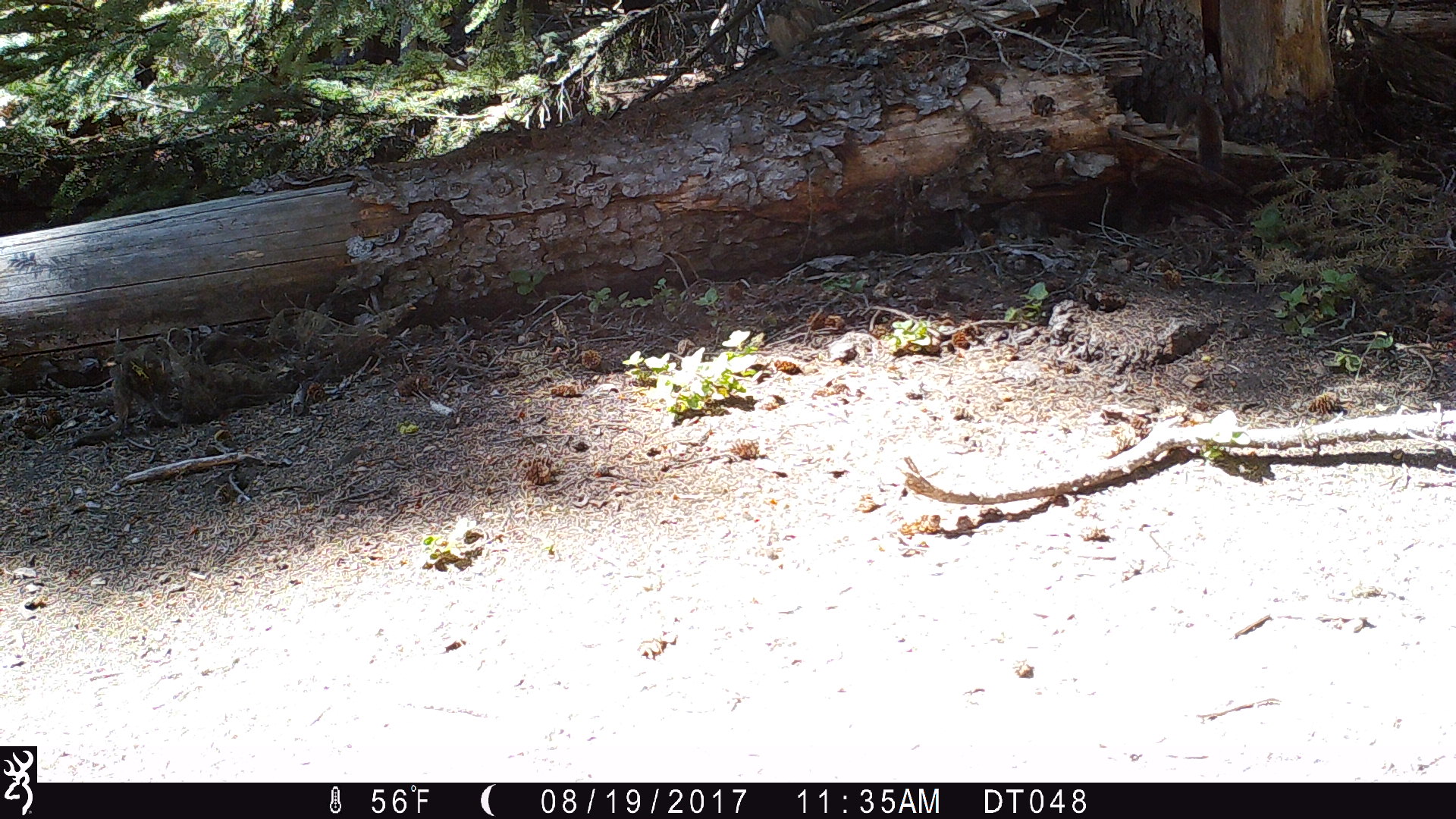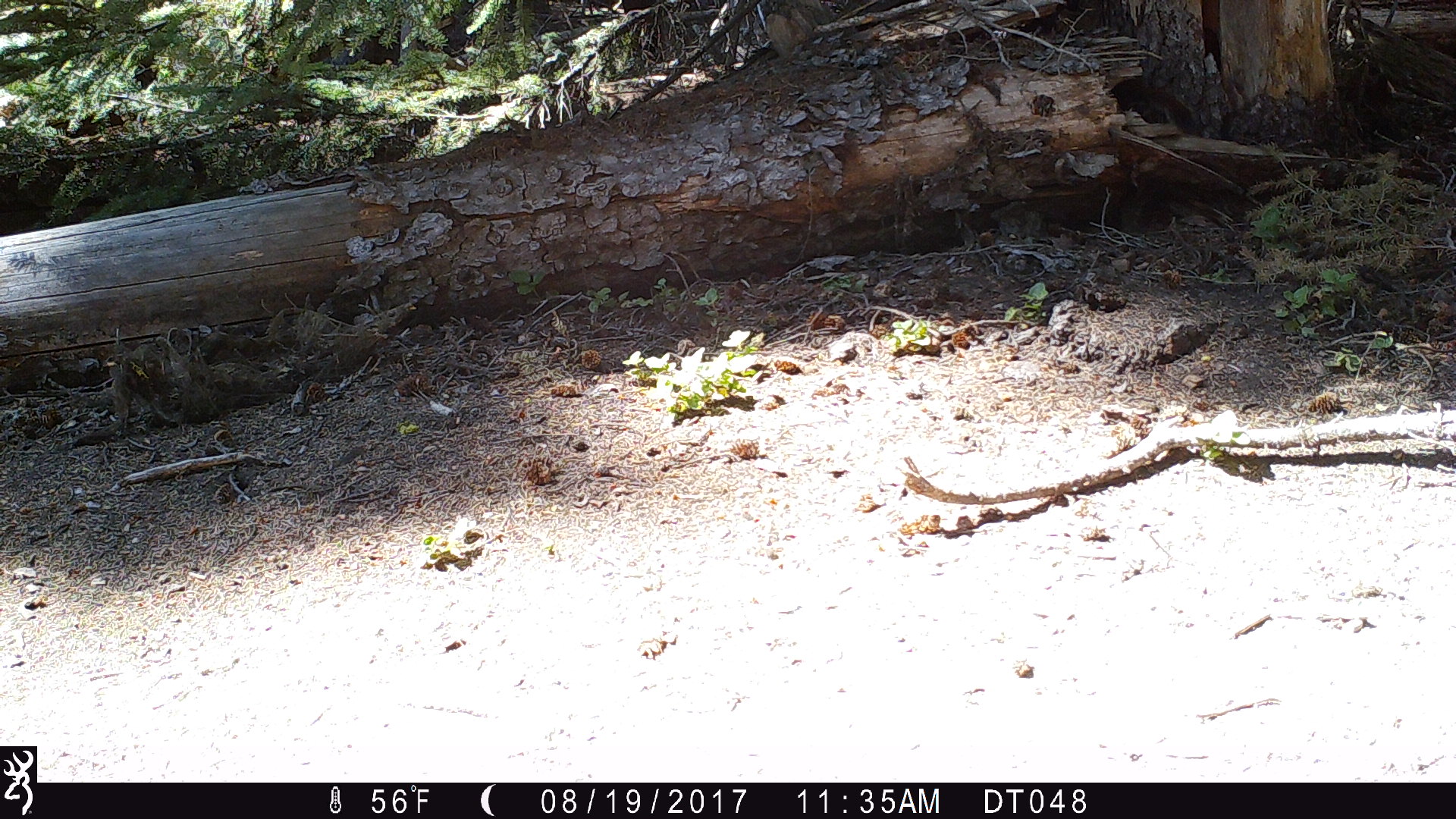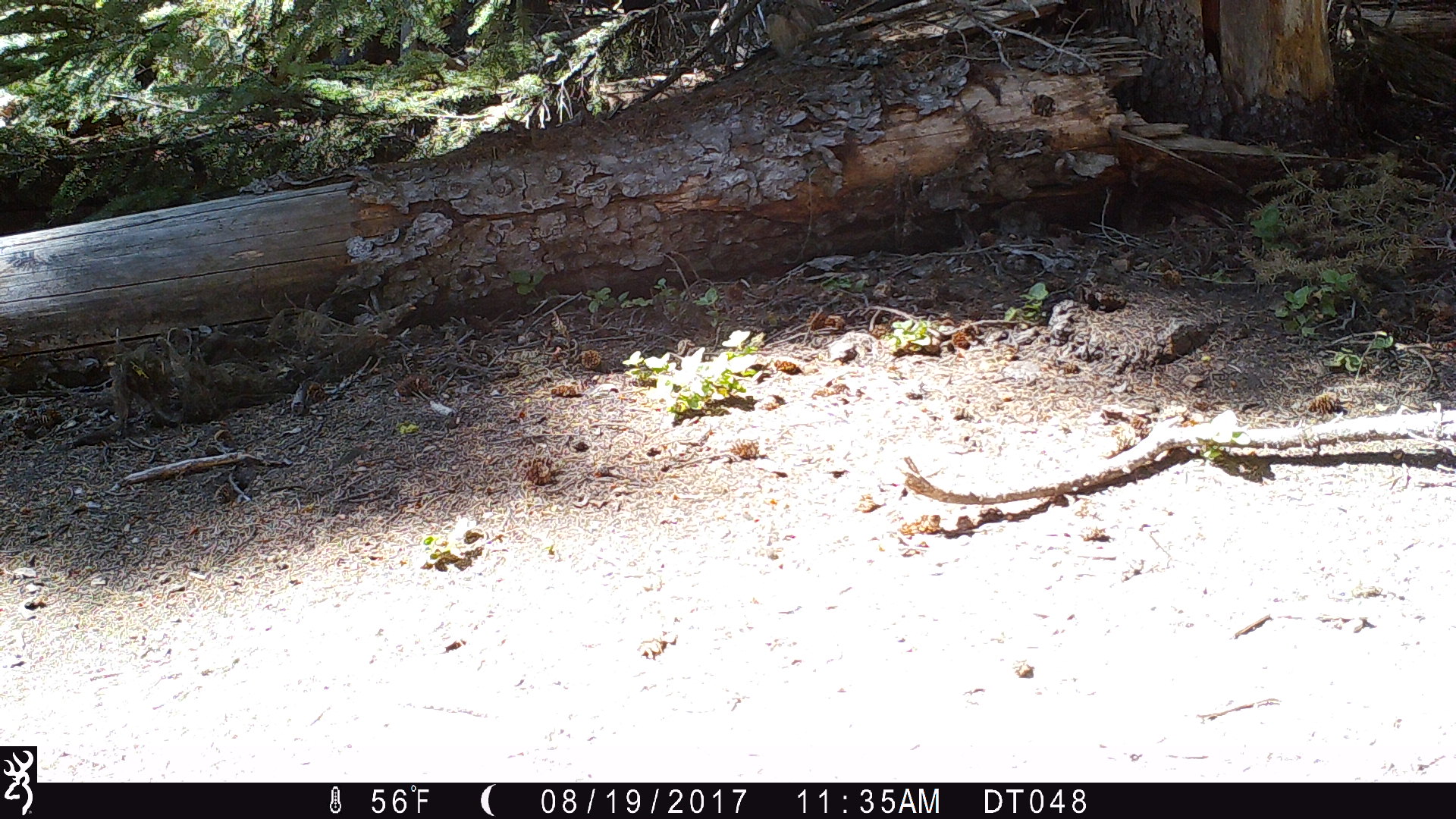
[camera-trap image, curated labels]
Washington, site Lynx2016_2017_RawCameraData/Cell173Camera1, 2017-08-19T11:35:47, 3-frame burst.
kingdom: Animalia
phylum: Chordata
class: Mammalia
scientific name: Mammalia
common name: small mammal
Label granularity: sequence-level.